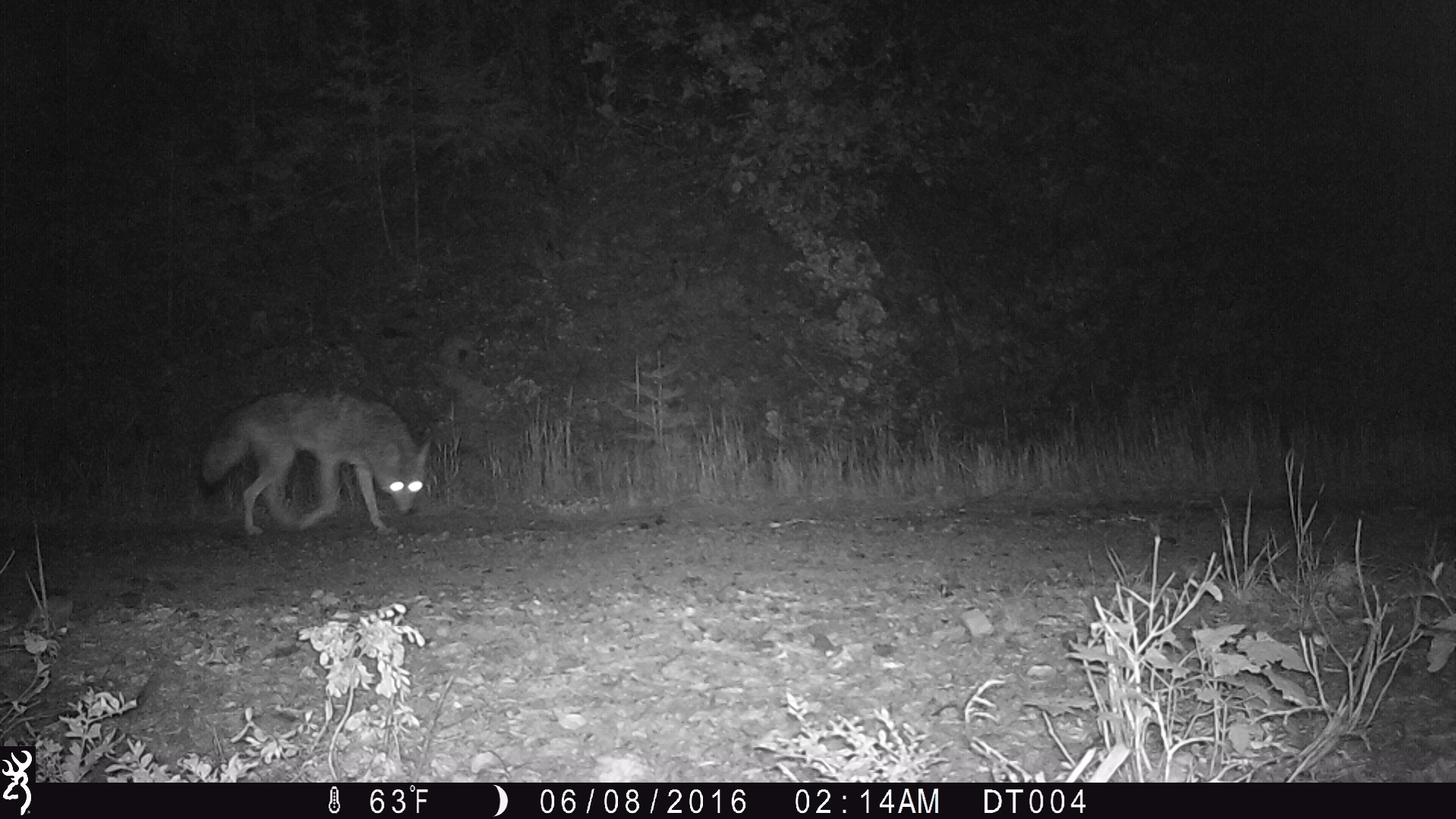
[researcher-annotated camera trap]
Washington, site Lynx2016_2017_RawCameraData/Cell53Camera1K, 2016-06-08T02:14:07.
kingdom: Animalia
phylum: Chordata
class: Mammalia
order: Carnivora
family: Canidae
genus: Canis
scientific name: Canis latrans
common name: coyote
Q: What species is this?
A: Canis latrans (coyote).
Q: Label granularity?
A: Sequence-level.